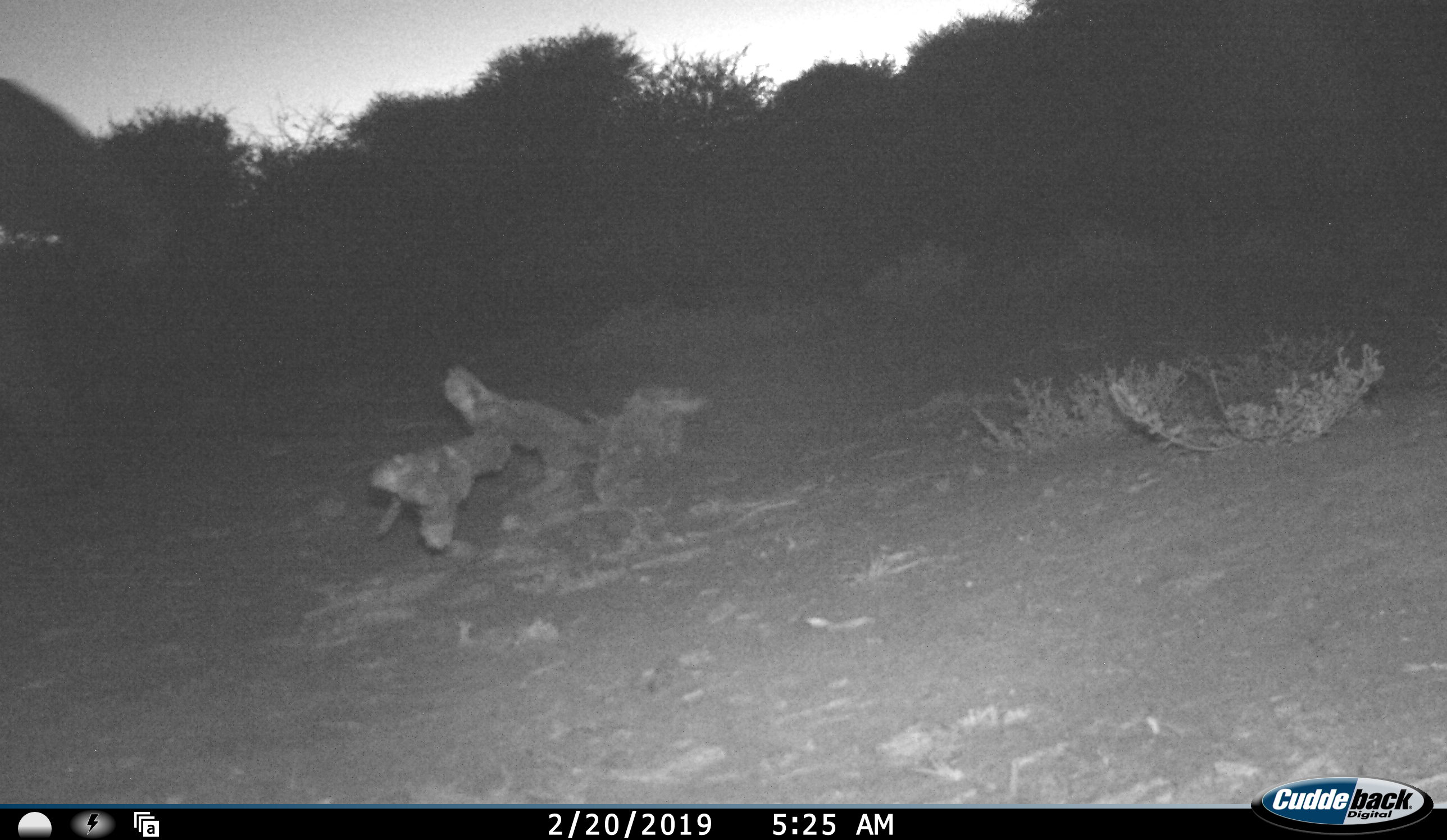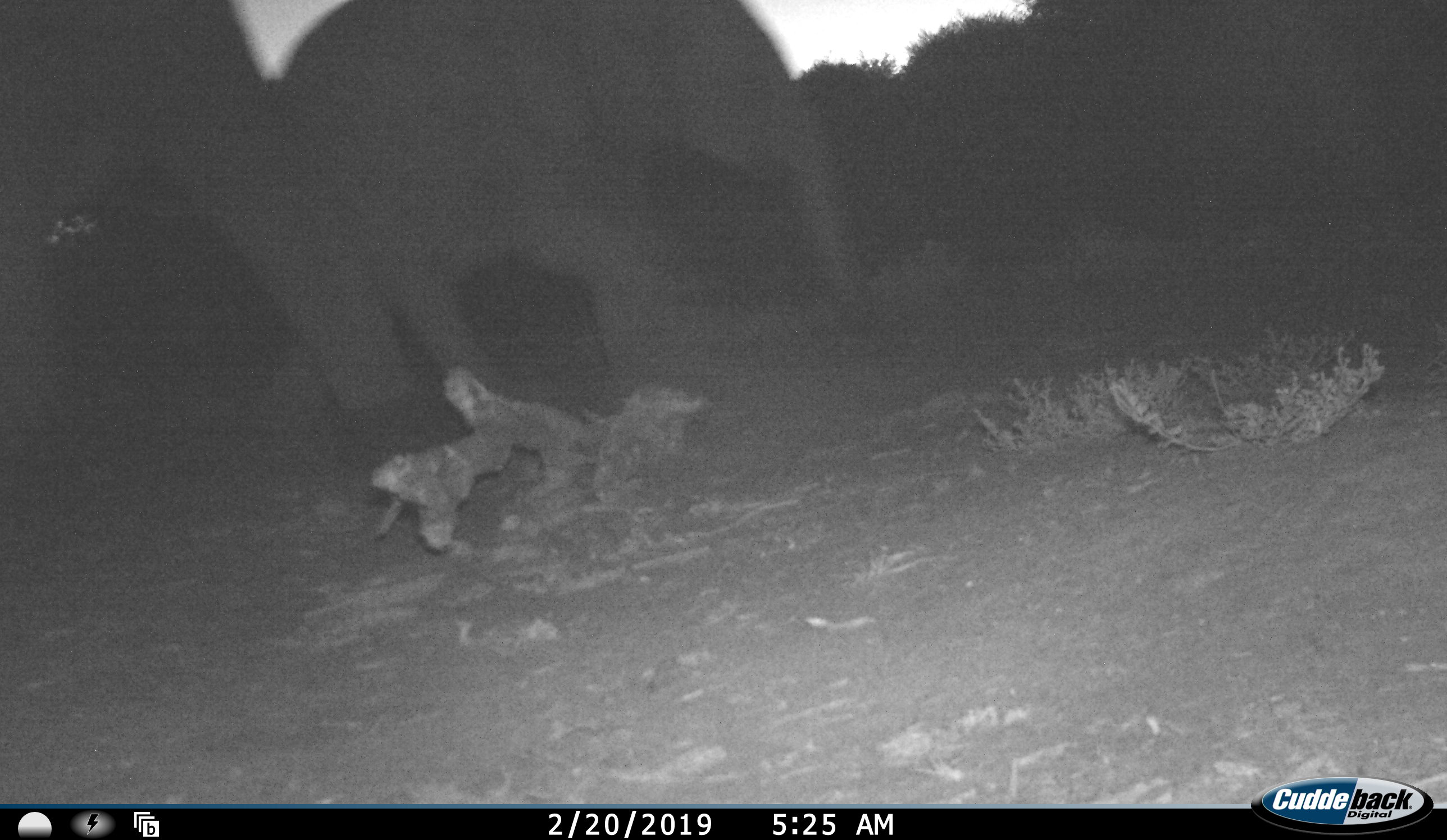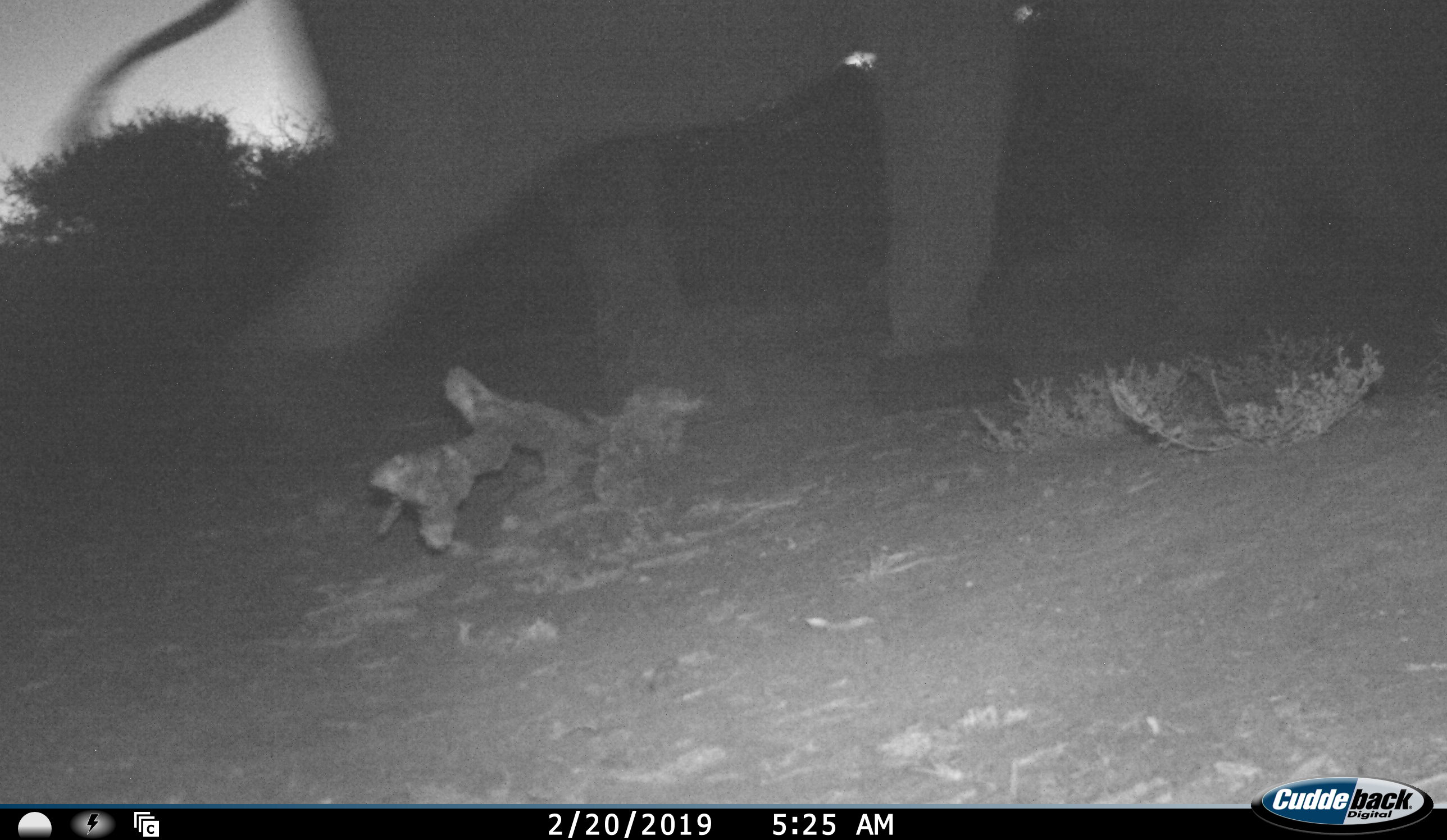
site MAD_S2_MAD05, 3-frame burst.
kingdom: Animalia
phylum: Chordata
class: Mammalia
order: Proboscidea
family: Elephantidae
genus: Loxodonta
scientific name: Loxodonta africana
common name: african bush elephant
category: elephant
Elephant (african bush elephant) (Loxodonta africana), count 2. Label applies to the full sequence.